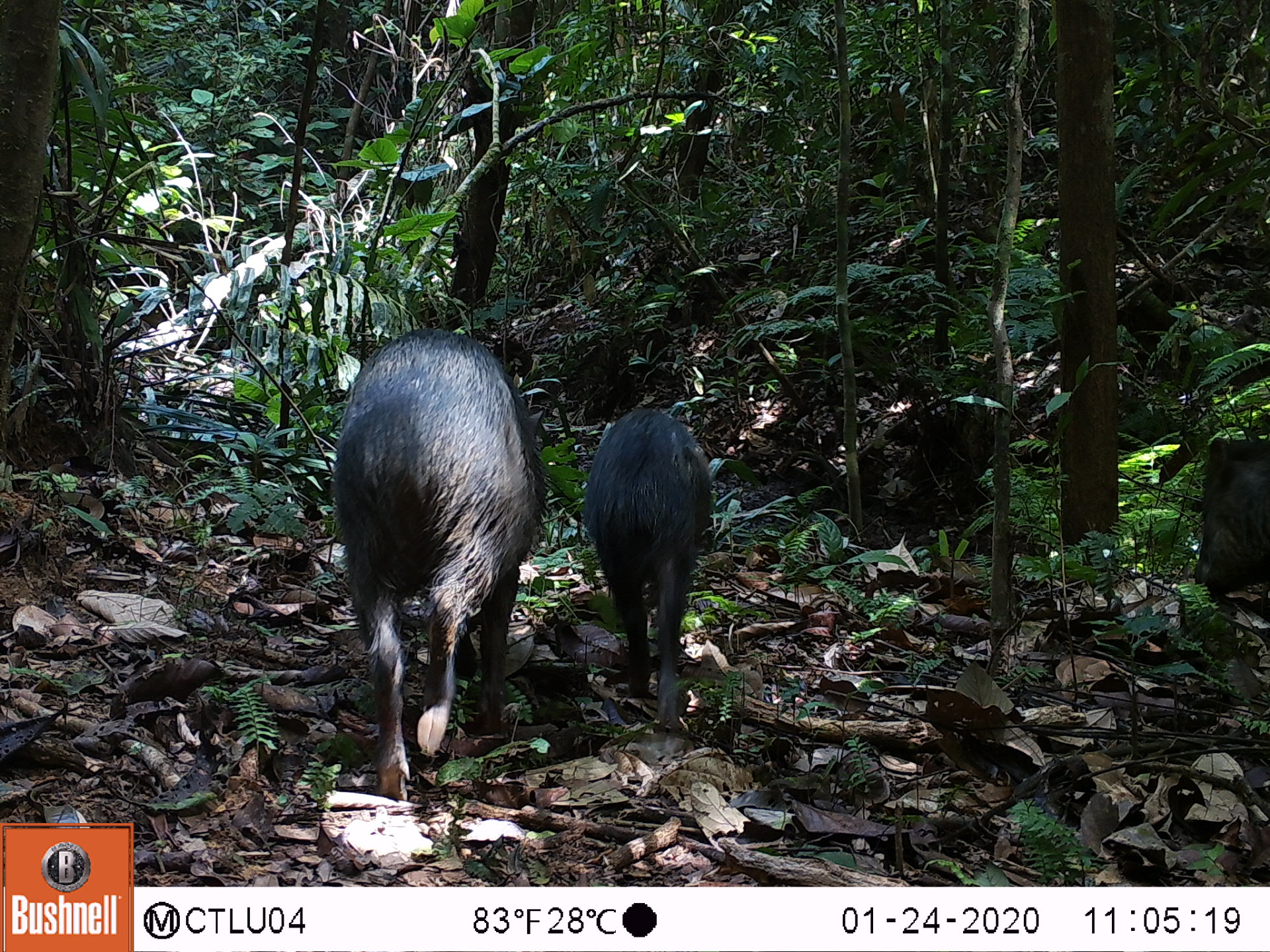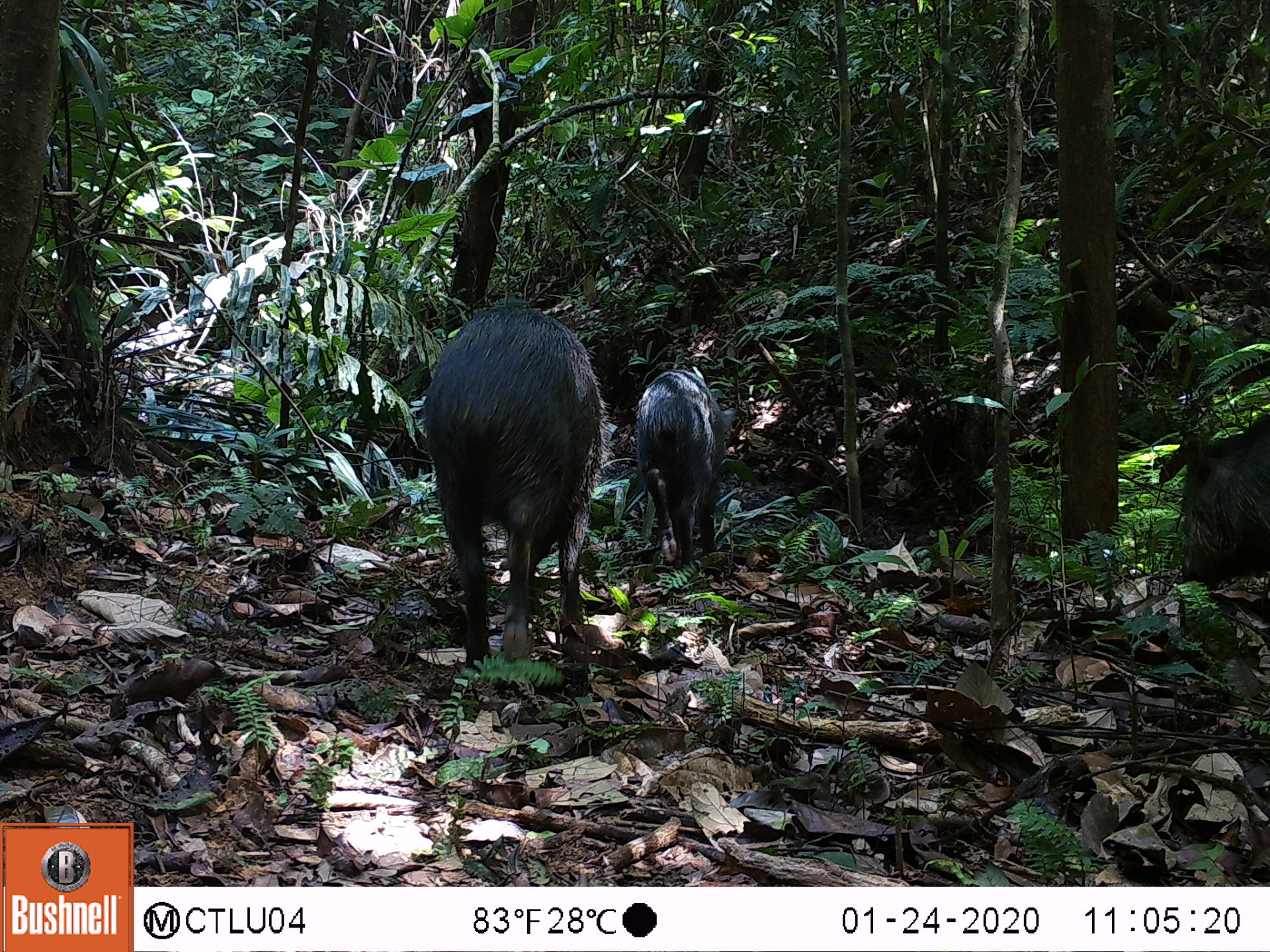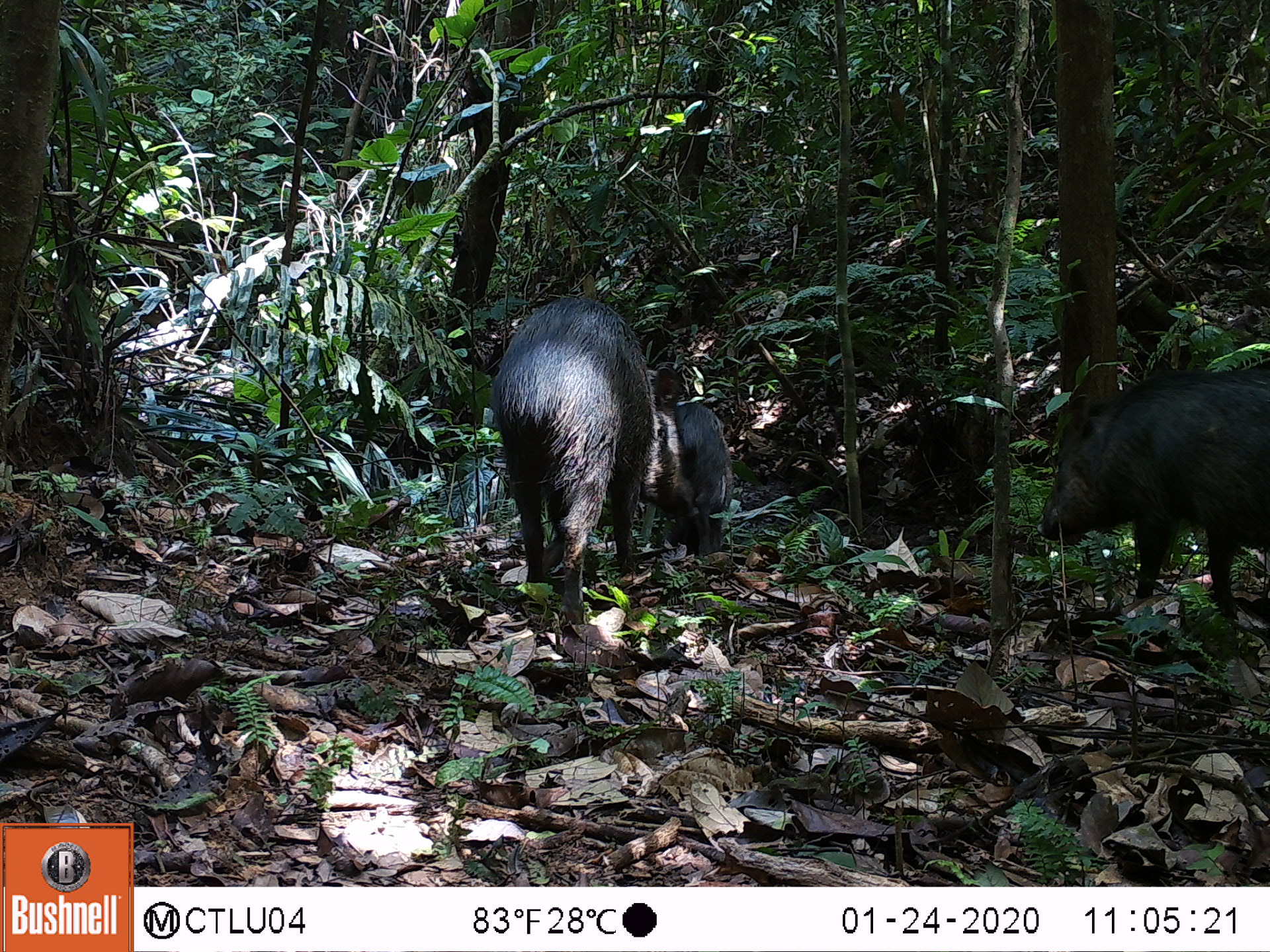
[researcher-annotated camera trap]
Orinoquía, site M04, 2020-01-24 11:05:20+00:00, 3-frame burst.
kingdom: Animalia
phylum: Chordata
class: Mammalia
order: Artiodactyla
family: Tayassuidae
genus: Pecari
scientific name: Pecari tajacu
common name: collared peccary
Collared peccary (Pecari tajacu).